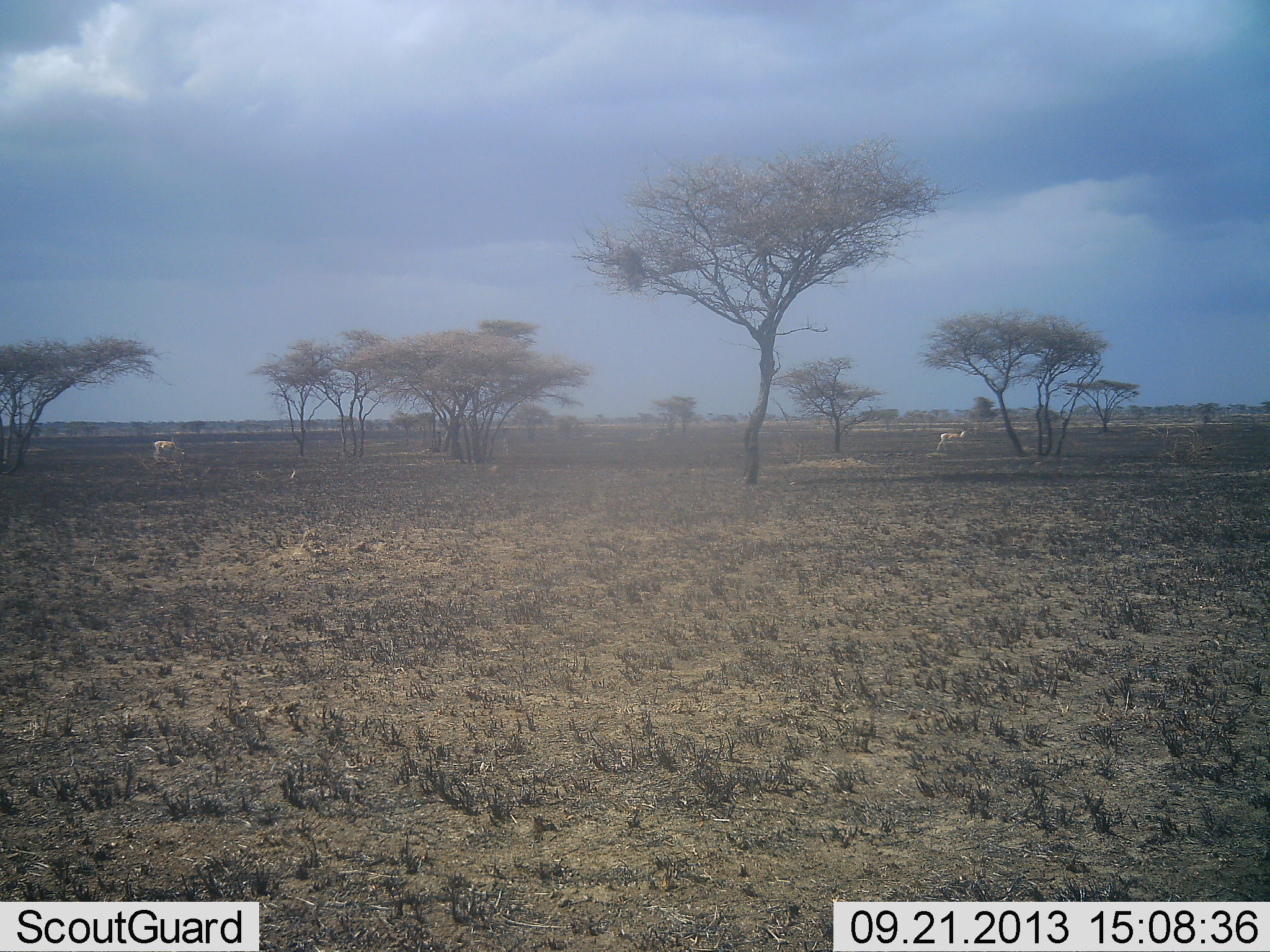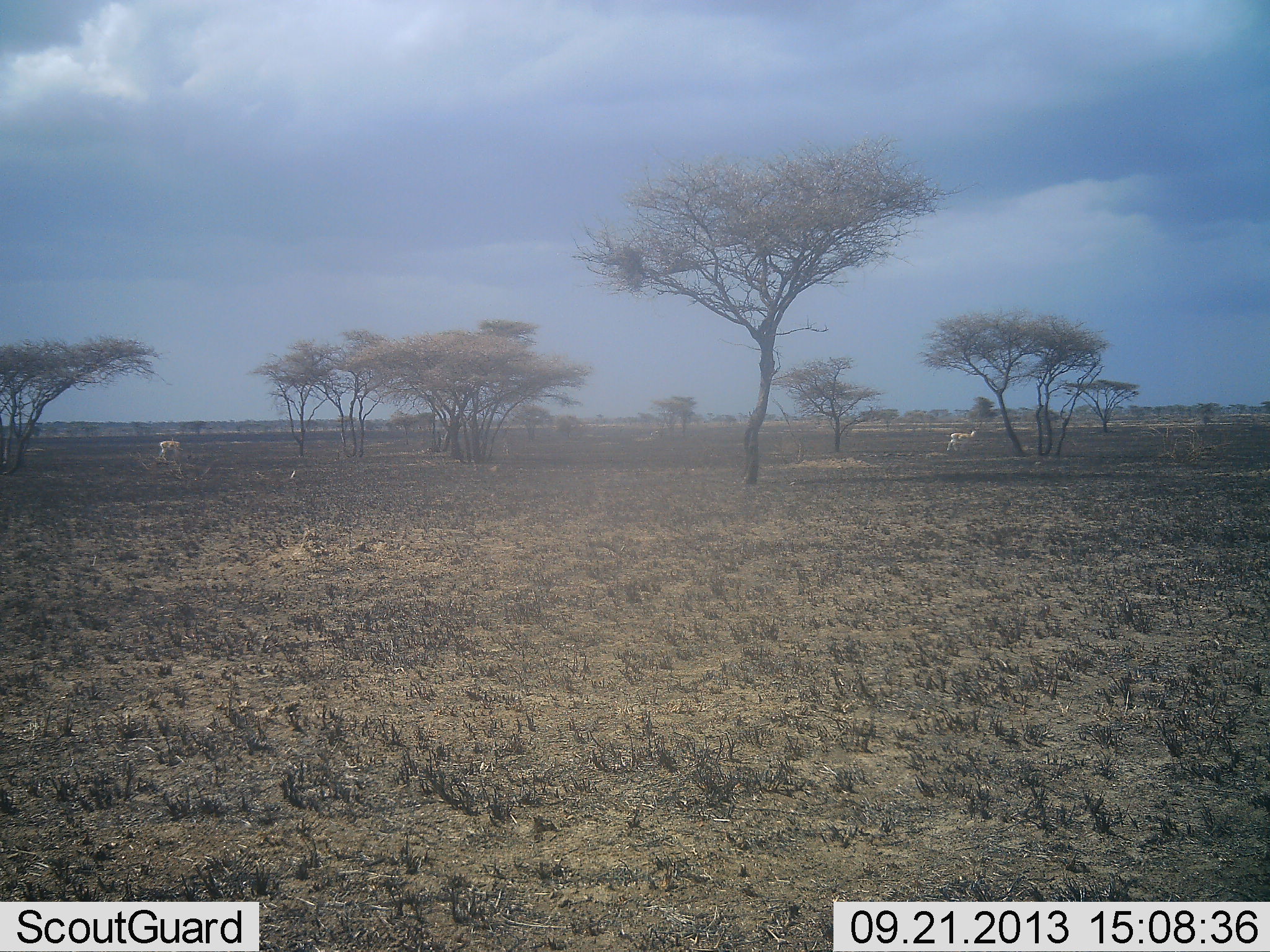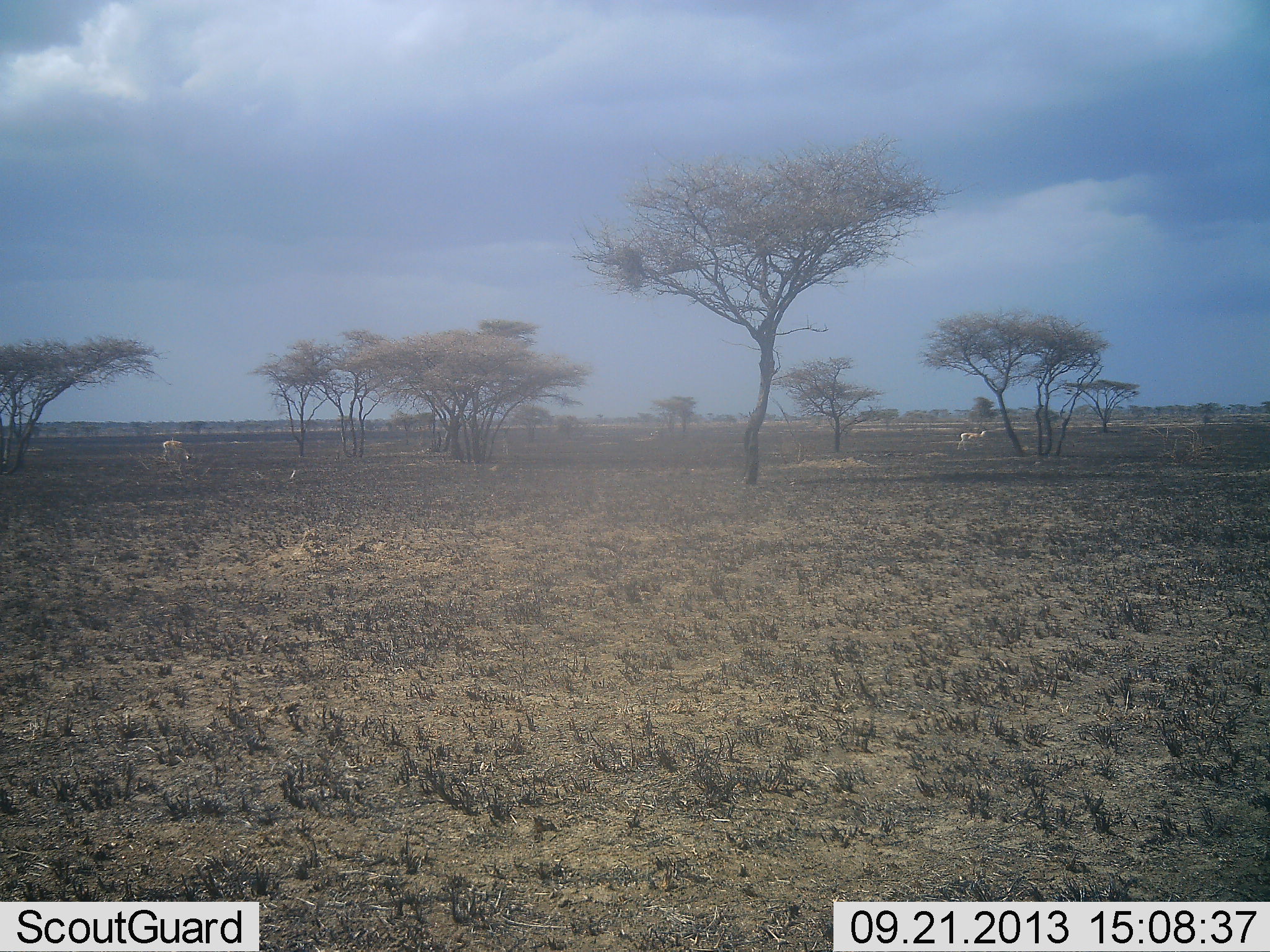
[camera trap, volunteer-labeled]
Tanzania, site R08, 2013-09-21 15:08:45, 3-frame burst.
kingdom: Animalia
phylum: Chordata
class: Mammalia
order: Artiodactyla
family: Bovidae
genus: Nanger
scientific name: Nanger granti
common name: grant's gazelle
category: gazellegrants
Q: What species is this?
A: Gazellegrants (grant's gazelle) (Nanger granti).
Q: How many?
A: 2.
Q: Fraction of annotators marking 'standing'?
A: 13%.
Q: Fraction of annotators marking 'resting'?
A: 0%.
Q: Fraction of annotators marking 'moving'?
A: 87%.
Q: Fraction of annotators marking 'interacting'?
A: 0%.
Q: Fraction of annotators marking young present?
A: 0%.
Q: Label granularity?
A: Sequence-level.